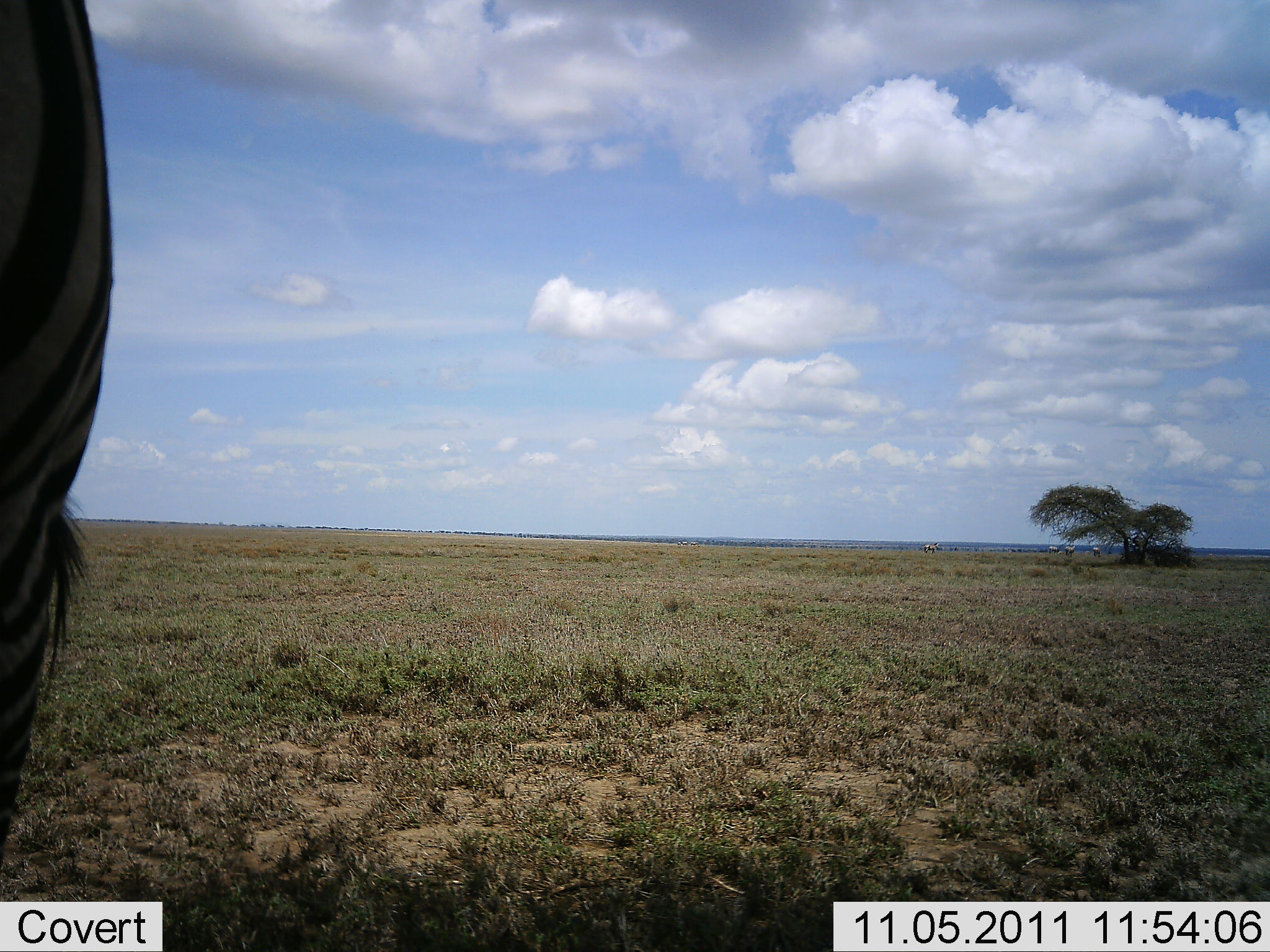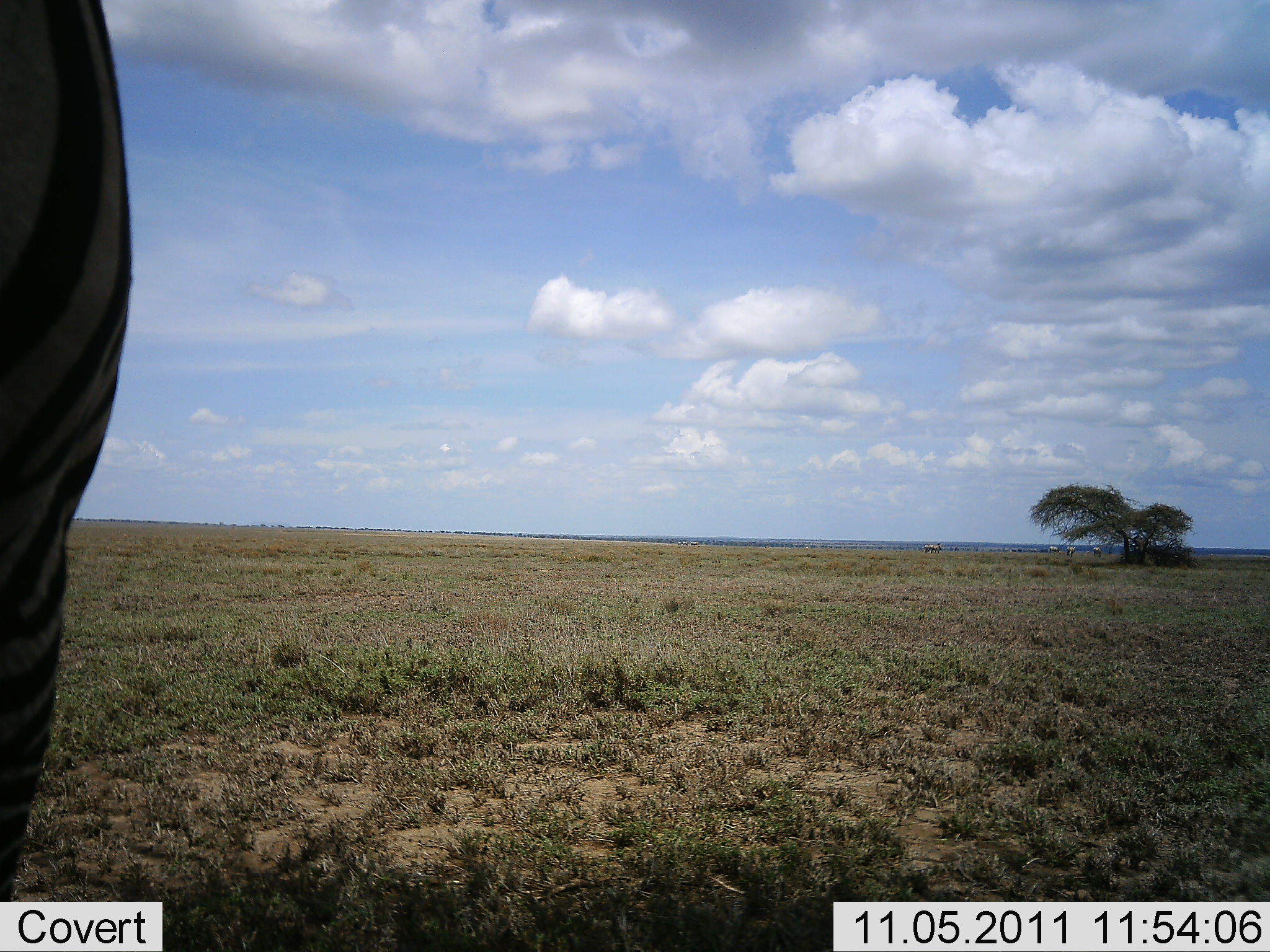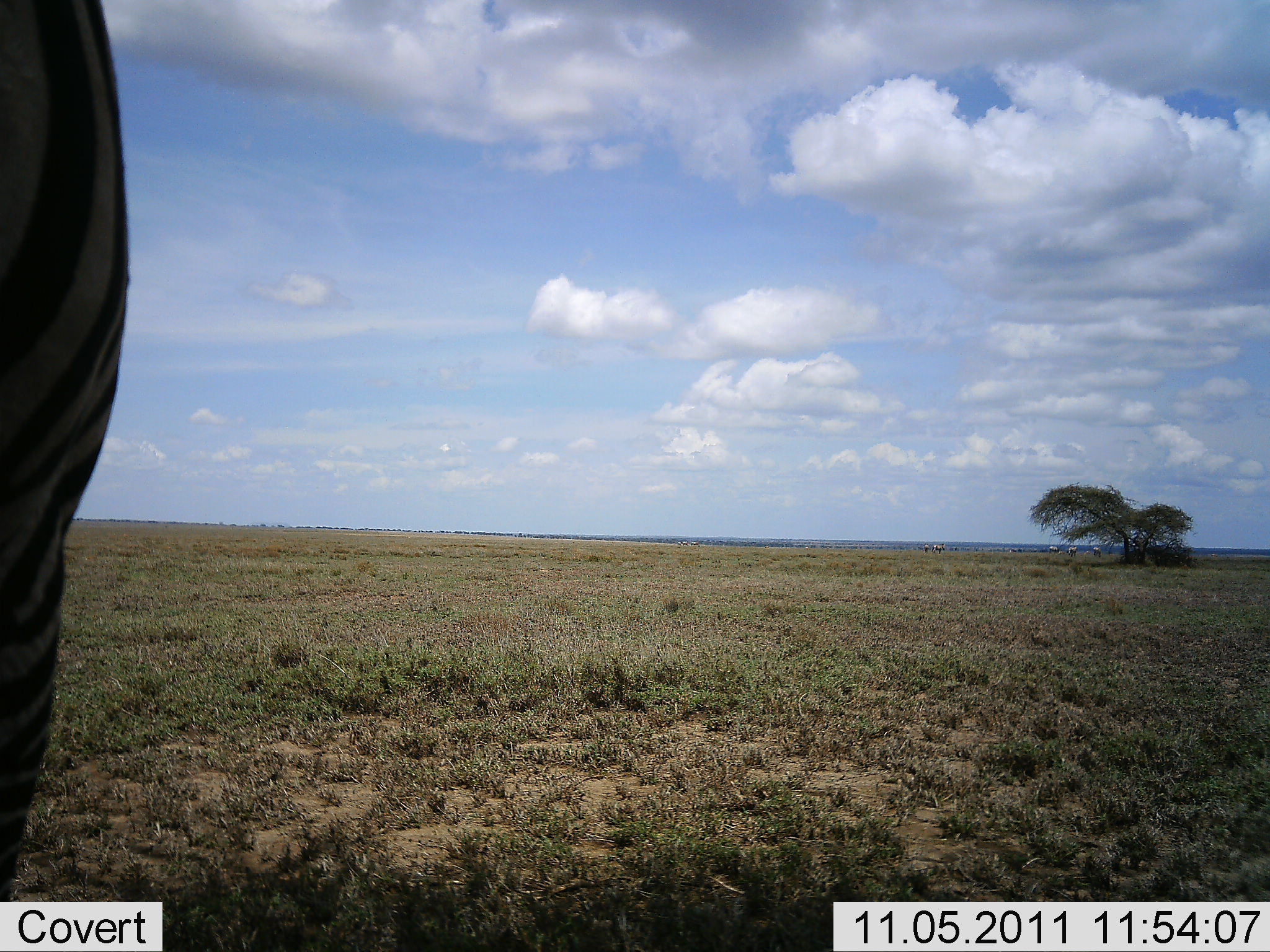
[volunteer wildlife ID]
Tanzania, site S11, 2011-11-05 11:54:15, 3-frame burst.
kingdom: Animalia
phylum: Chordata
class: Mammalia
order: Perissodactyla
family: Equidae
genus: Equus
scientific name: Equus quagga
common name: plains zebra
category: zebra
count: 1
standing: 82%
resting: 0%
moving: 9%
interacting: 0%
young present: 0%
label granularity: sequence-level